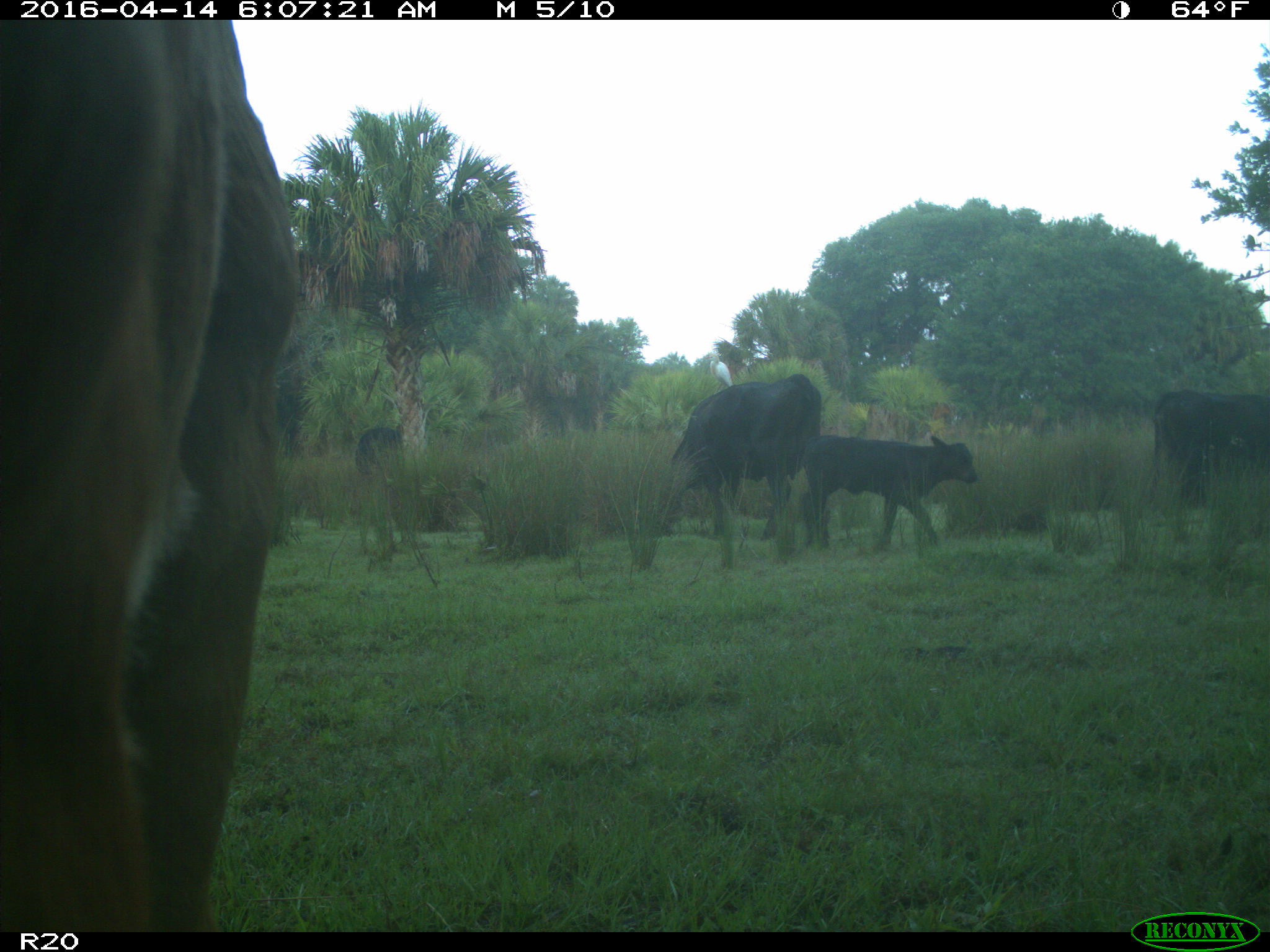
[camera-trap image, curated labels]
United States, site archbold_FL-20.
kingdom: Animalia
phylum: Chordata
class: Mammalia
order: Artiodactyla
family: Bovidae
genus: Bos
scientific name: Bos taurus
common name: domestic cow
Bos taurus (domestic cow).